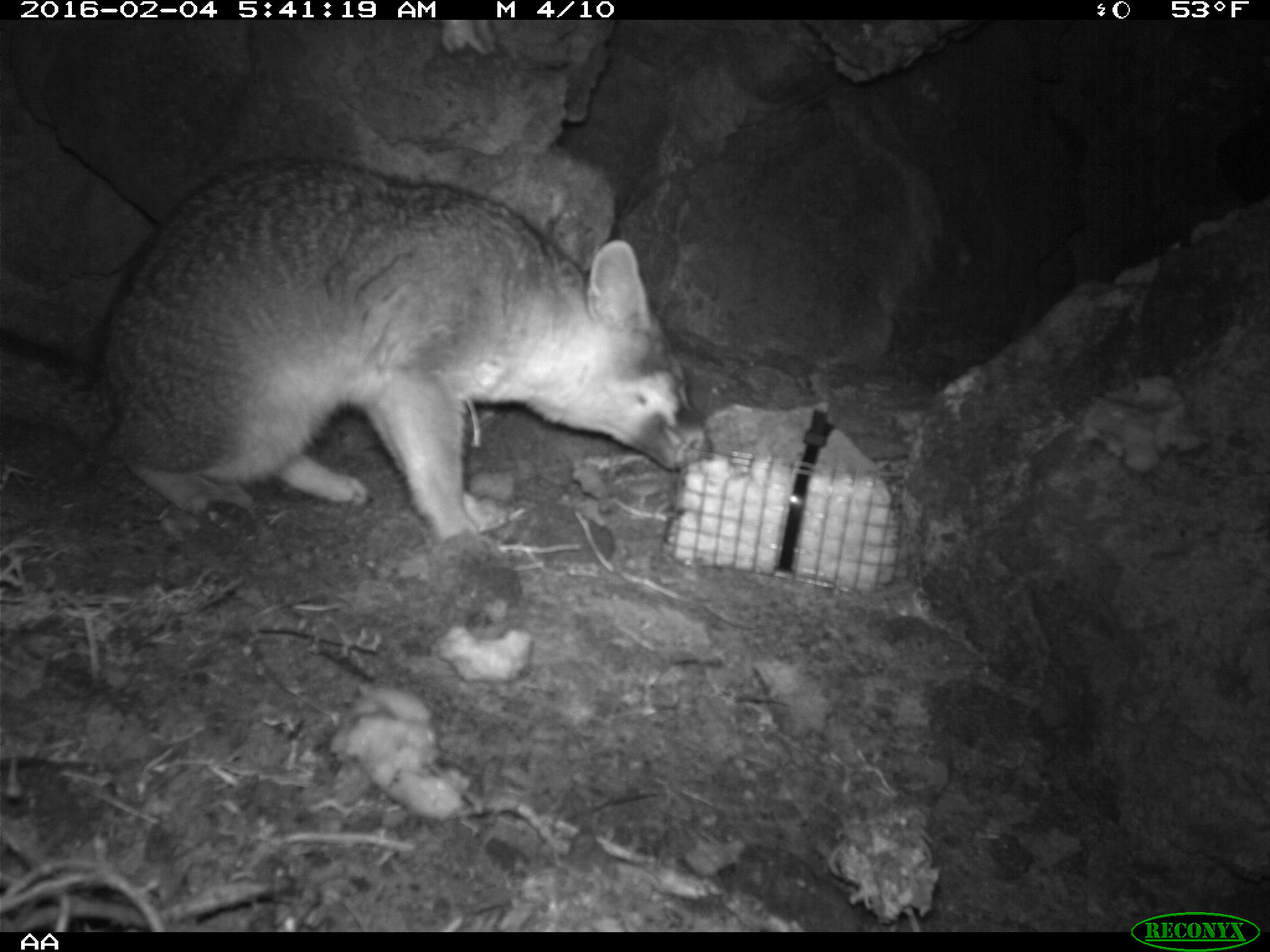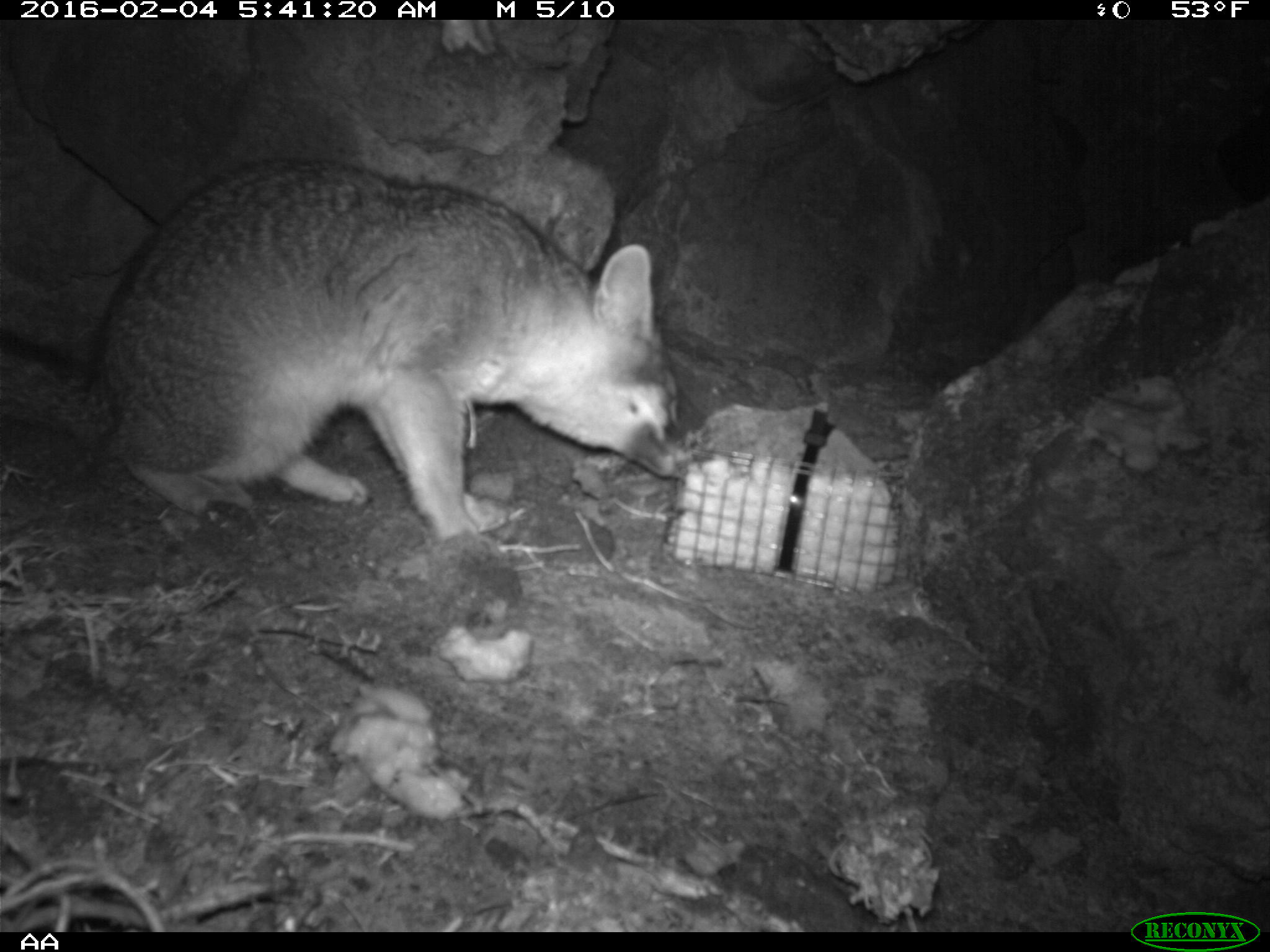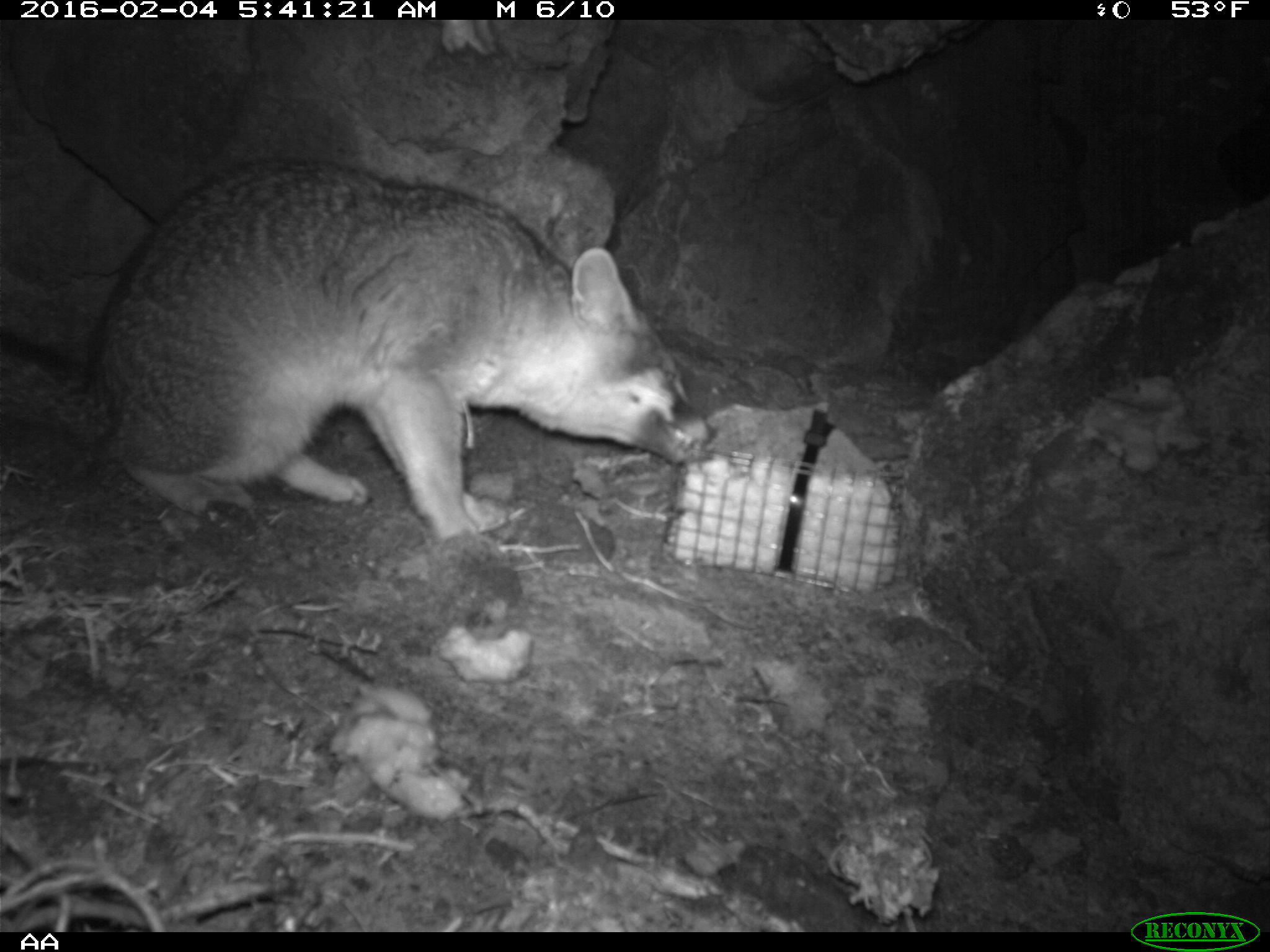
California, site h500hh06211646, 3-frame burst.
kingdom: Animalia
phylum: Chordata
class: Mammalia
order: Carnivora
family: Canidae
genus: Urocyon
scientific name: Urocyon littoralis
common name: island fox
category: fox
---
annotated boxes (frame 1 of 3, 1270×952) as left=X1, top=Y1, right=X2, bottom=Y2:
fox: left=0, top=154, right=716, bottom=544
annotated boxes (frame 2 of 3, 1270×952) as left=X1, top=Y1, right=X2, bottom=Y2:
fox: left=0, top=157, right=704, bottom=544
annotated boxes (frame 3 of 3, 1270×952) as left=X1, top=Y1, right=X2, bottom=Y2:
fox: left=0, top=156, right=713, bottom=544